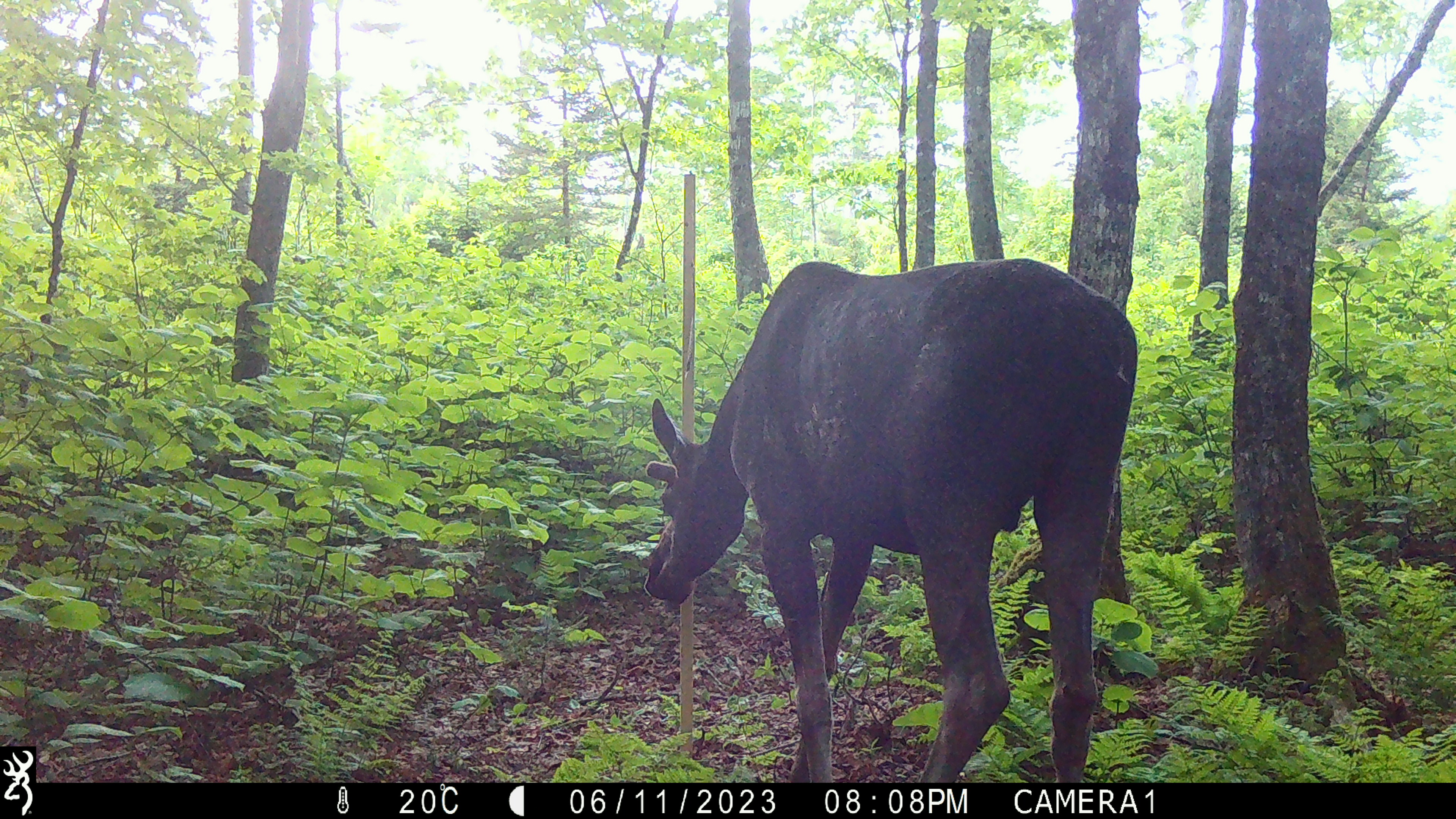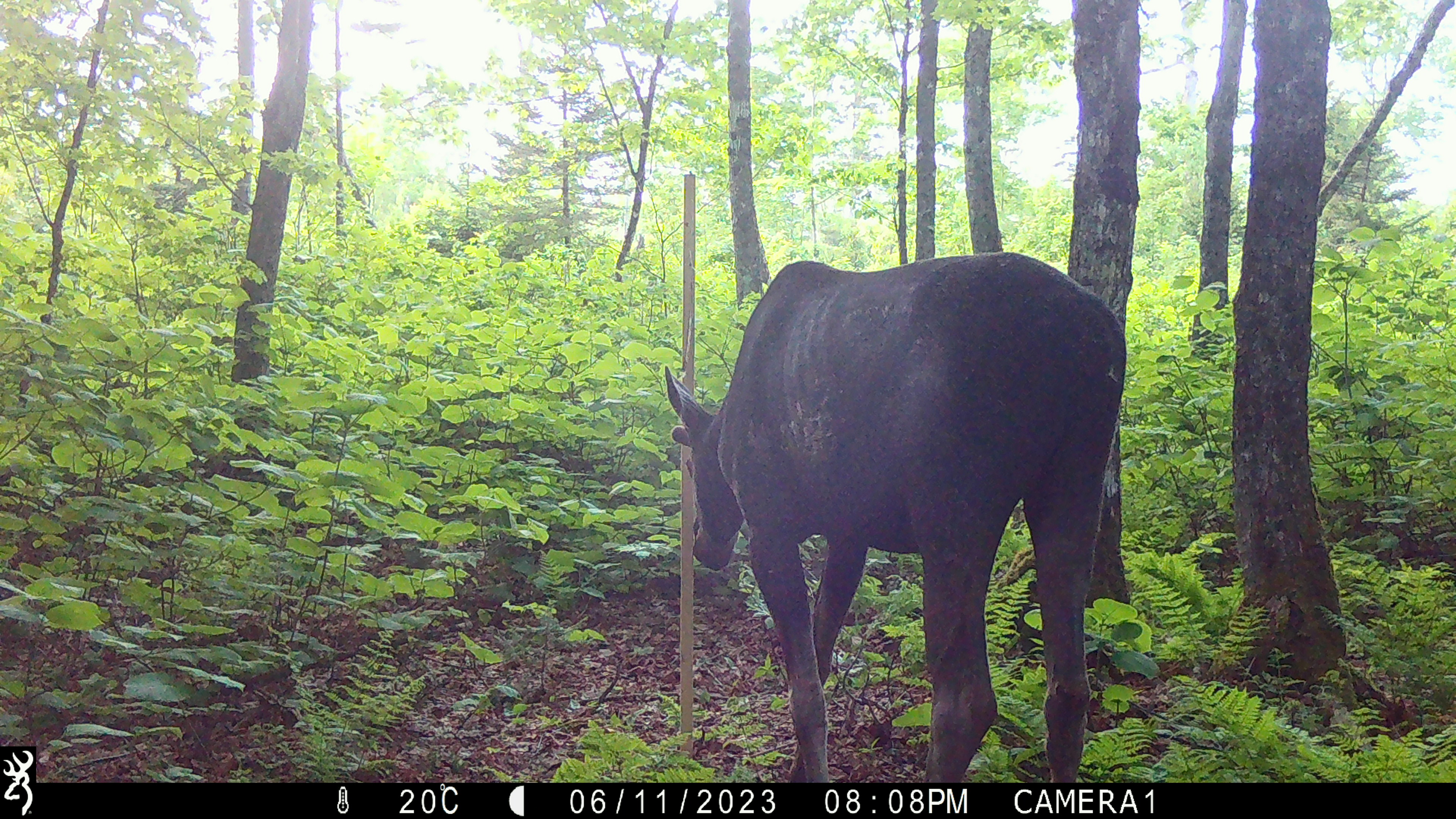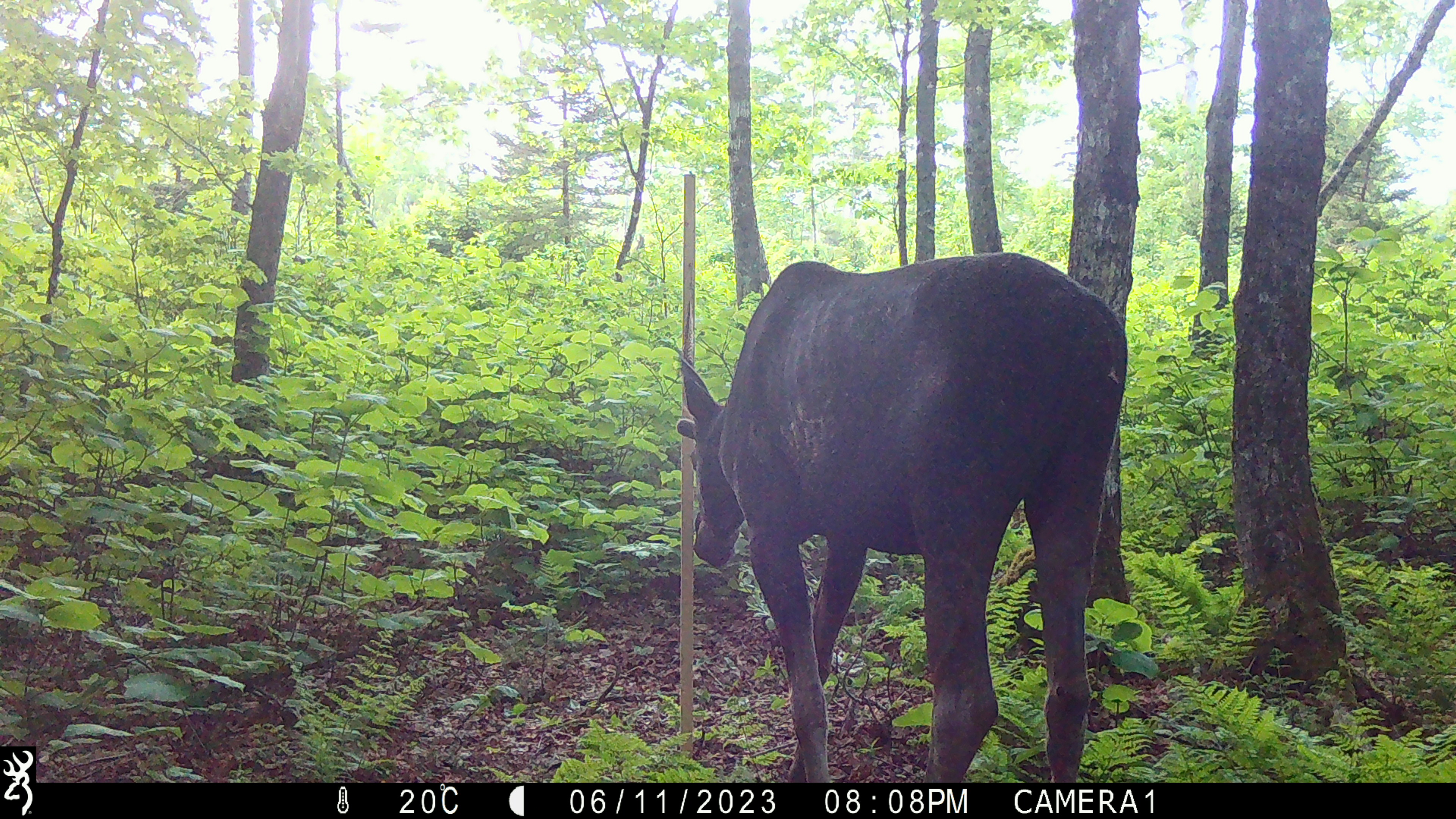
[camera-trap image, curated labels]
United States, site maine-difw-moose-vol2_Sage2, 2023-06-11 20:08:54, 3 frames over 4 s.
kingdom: Animalia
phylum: Chordata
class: Mammalia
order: Artiodactyla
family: Cervidae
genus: Alces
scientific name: Alces alces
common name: moose